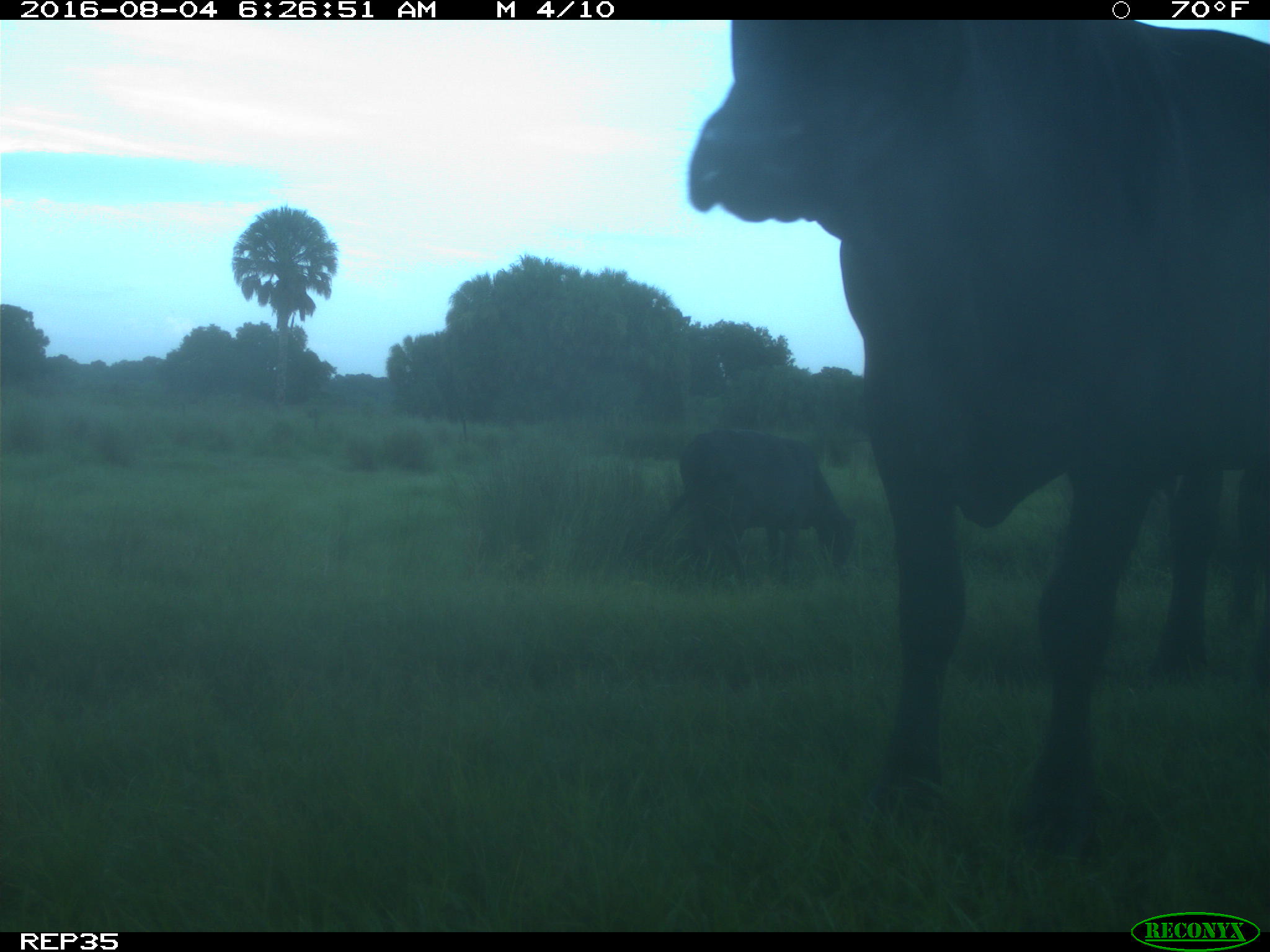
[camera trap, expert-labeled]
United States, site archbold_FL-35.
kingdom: Animalia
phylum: Chordata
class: Mammalia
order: Artiodactyla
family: Bovidae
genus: Bos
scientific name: Bos taurus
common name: domestic cow